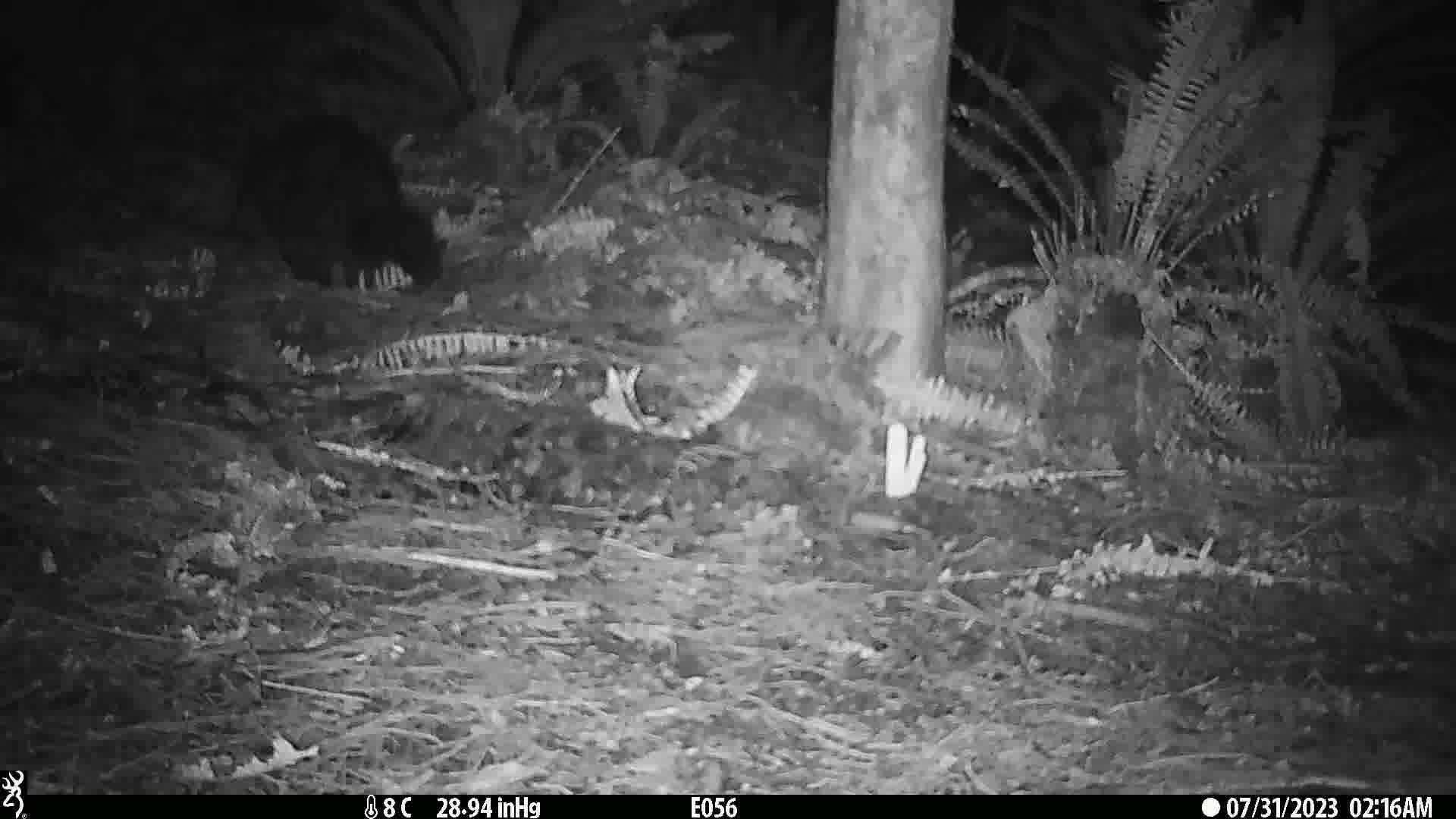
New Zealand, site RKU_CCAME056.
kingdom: Animalia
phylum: Chordata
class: Mammalia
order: Diprotodontia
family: Phalangeridae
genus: Trichosurus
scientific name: Trichosurus vulpecula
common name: common brushtail possum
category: possum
Possum (common brushtail possum) (Trichosurus vulpecula).